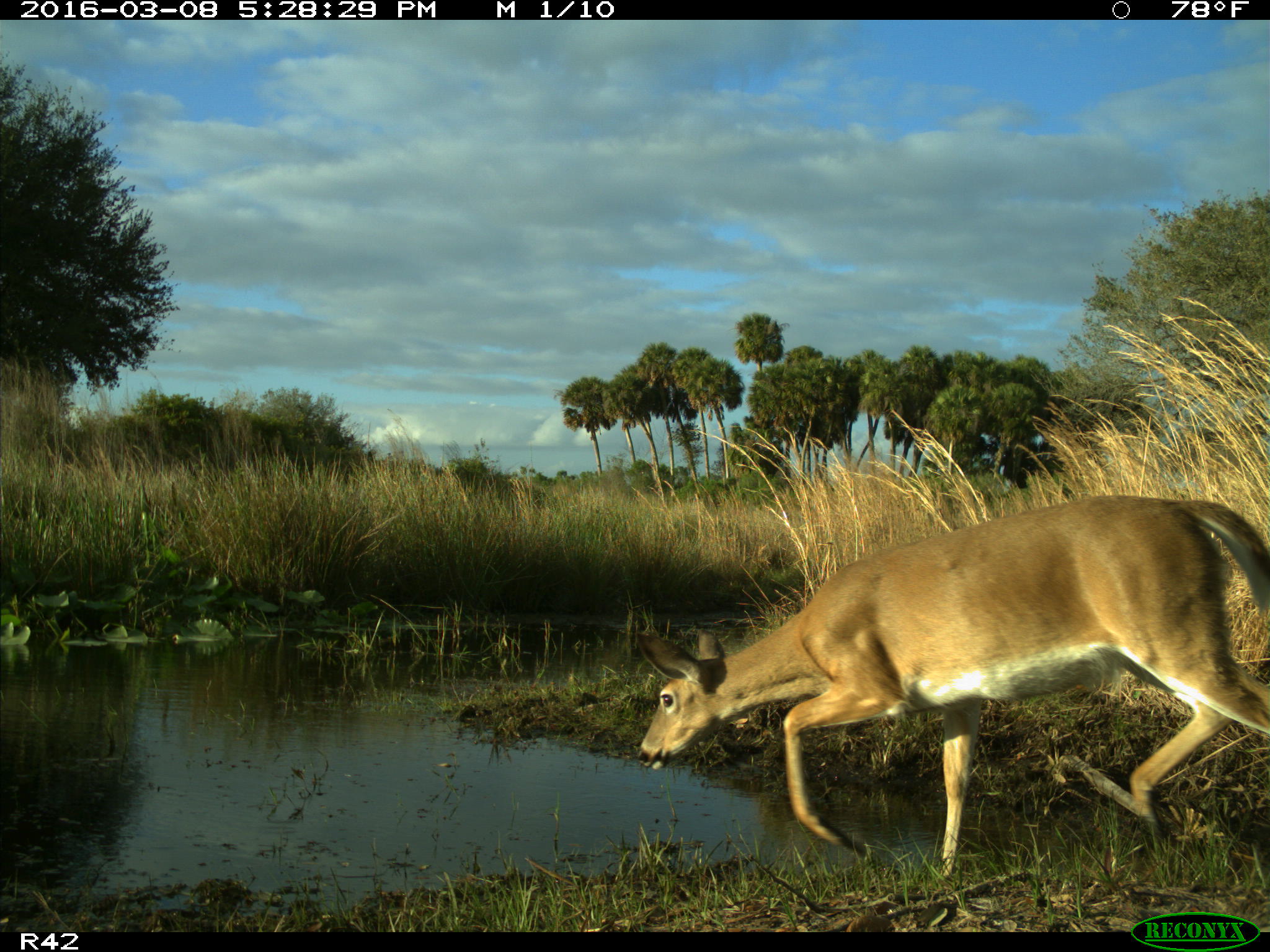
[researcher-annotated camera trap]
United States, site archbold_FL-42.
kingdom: Animalia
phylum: Chordata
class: Mammalia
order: Artiodactyla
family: Cervidae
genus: Odocoileus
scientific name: Odocoileus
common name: deer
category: unidentified deer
Unidentified deer (deer) (Odocoileus).